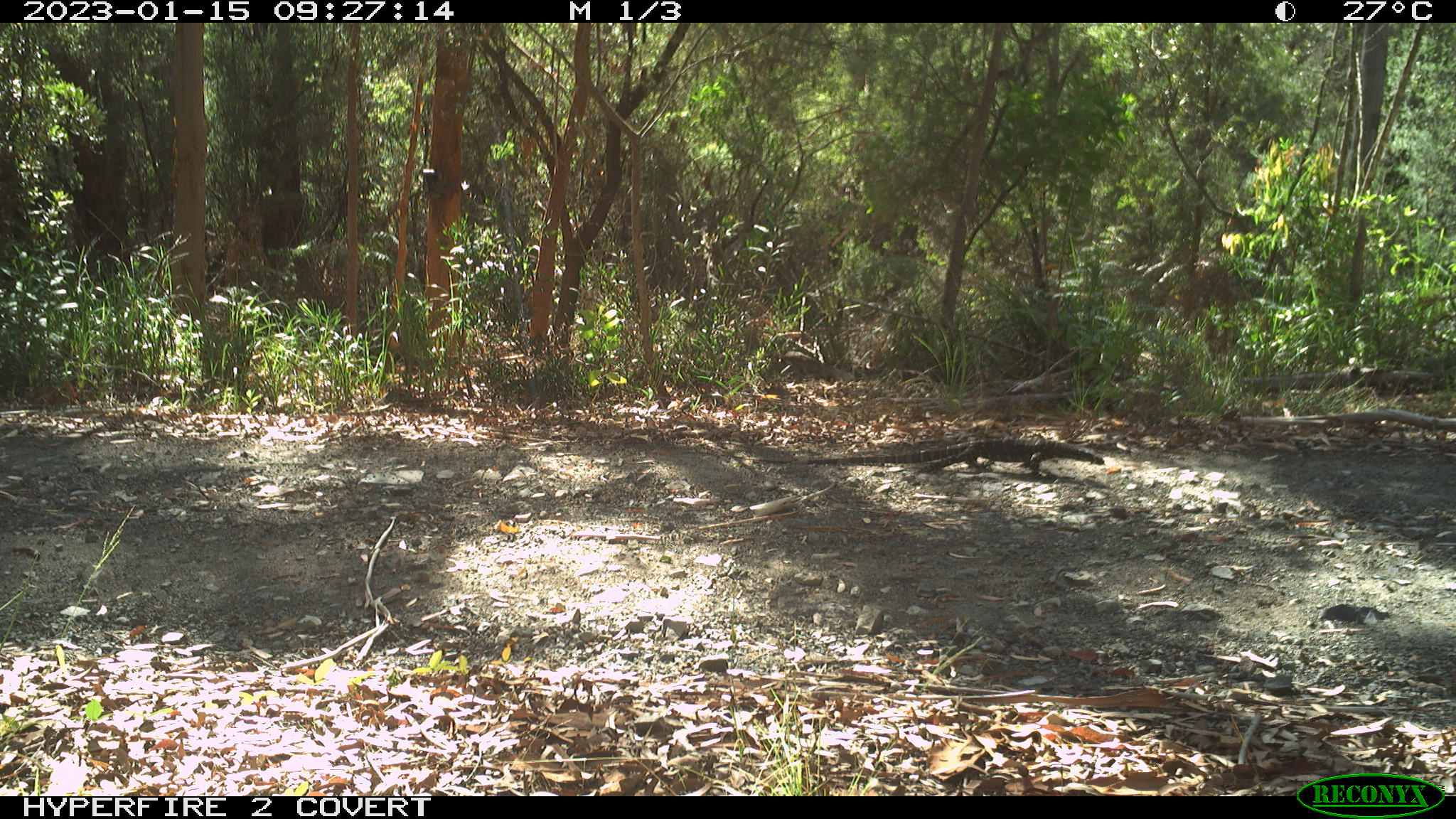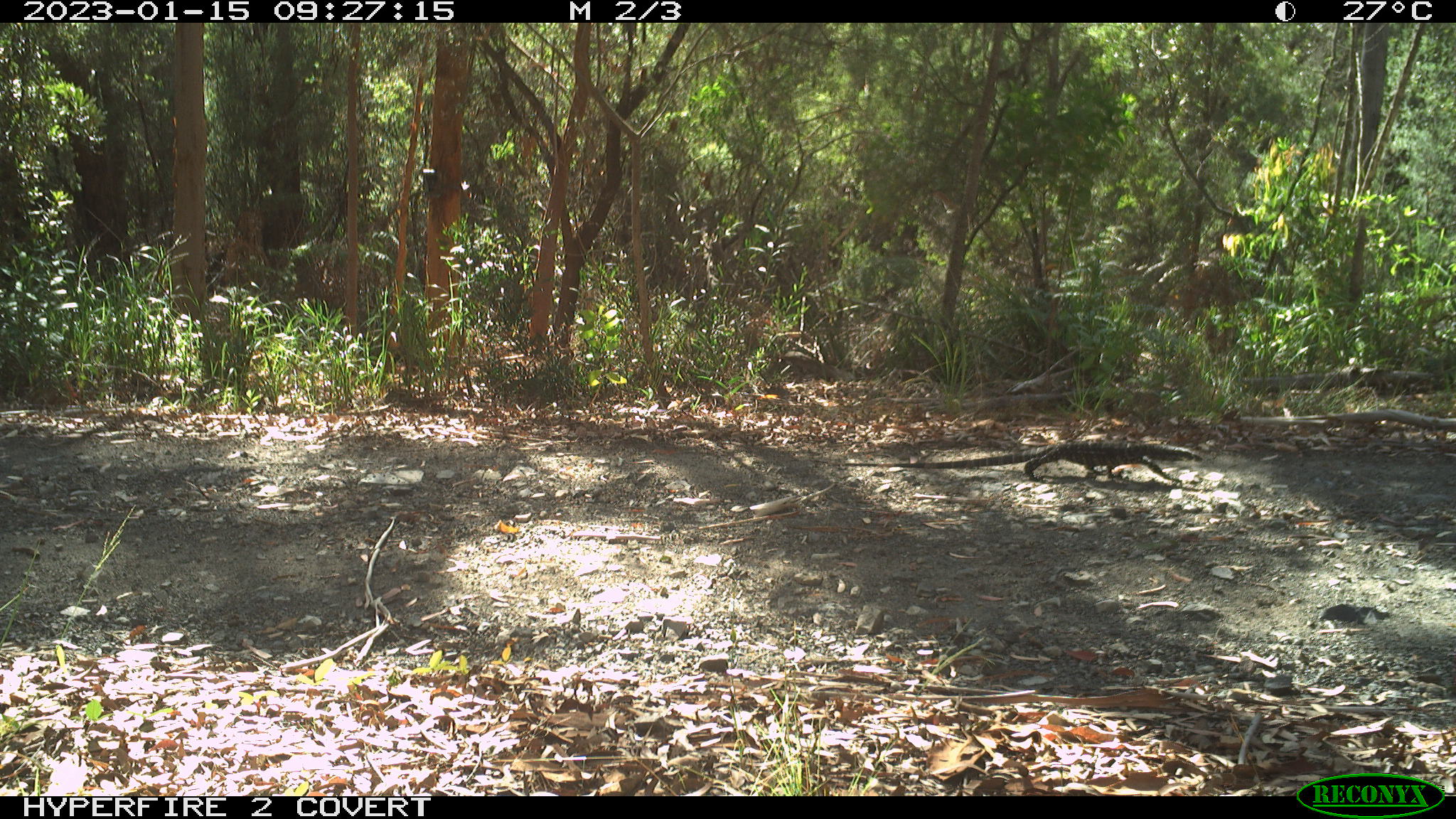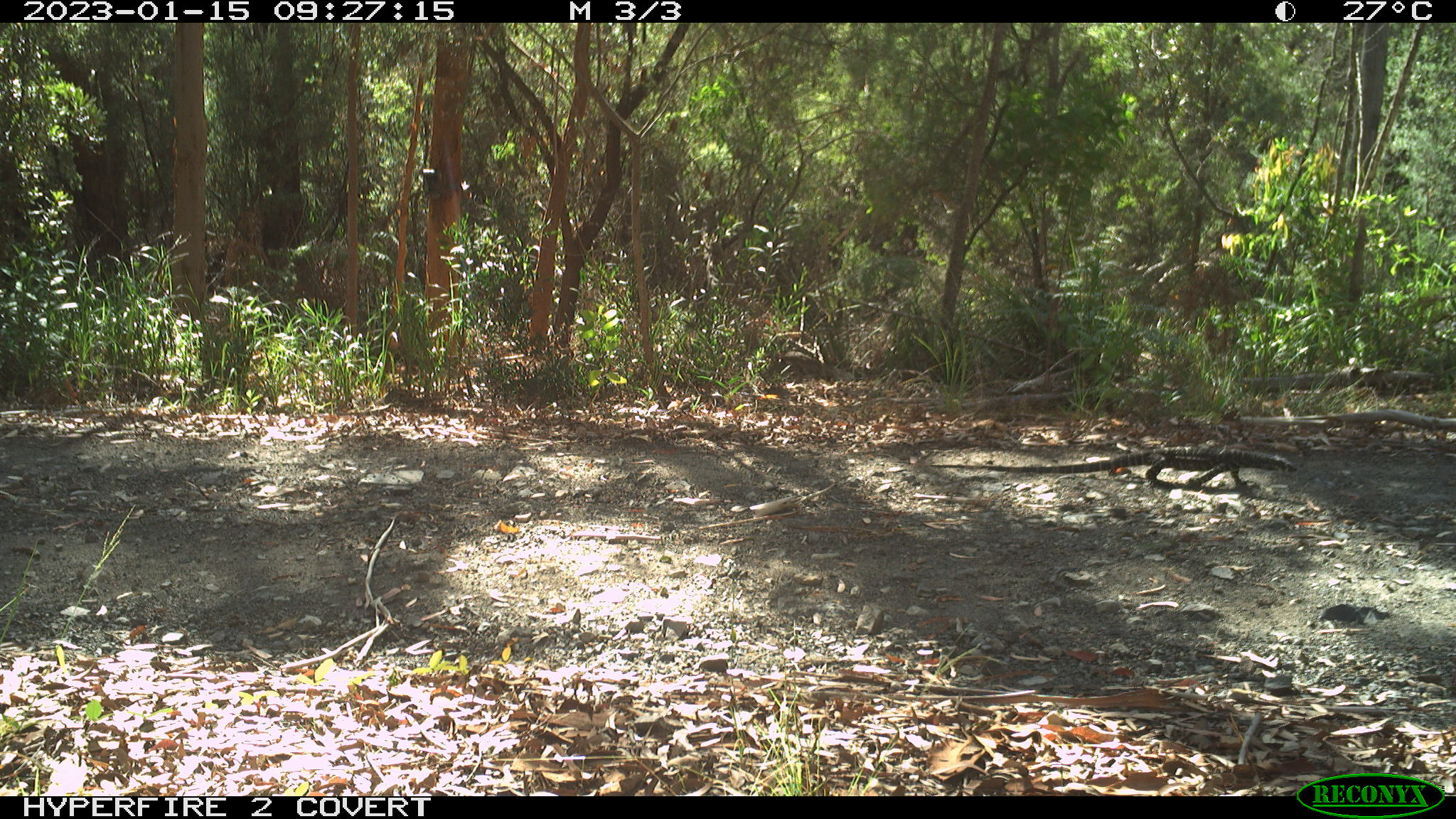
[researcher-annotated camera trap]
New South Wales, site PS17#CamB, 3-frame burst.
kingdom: Animalia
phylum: Chordata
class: Reptilia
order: Squamata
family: Varanidae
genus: Varanus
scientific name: Varanus varius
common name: lace monitor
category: goanna